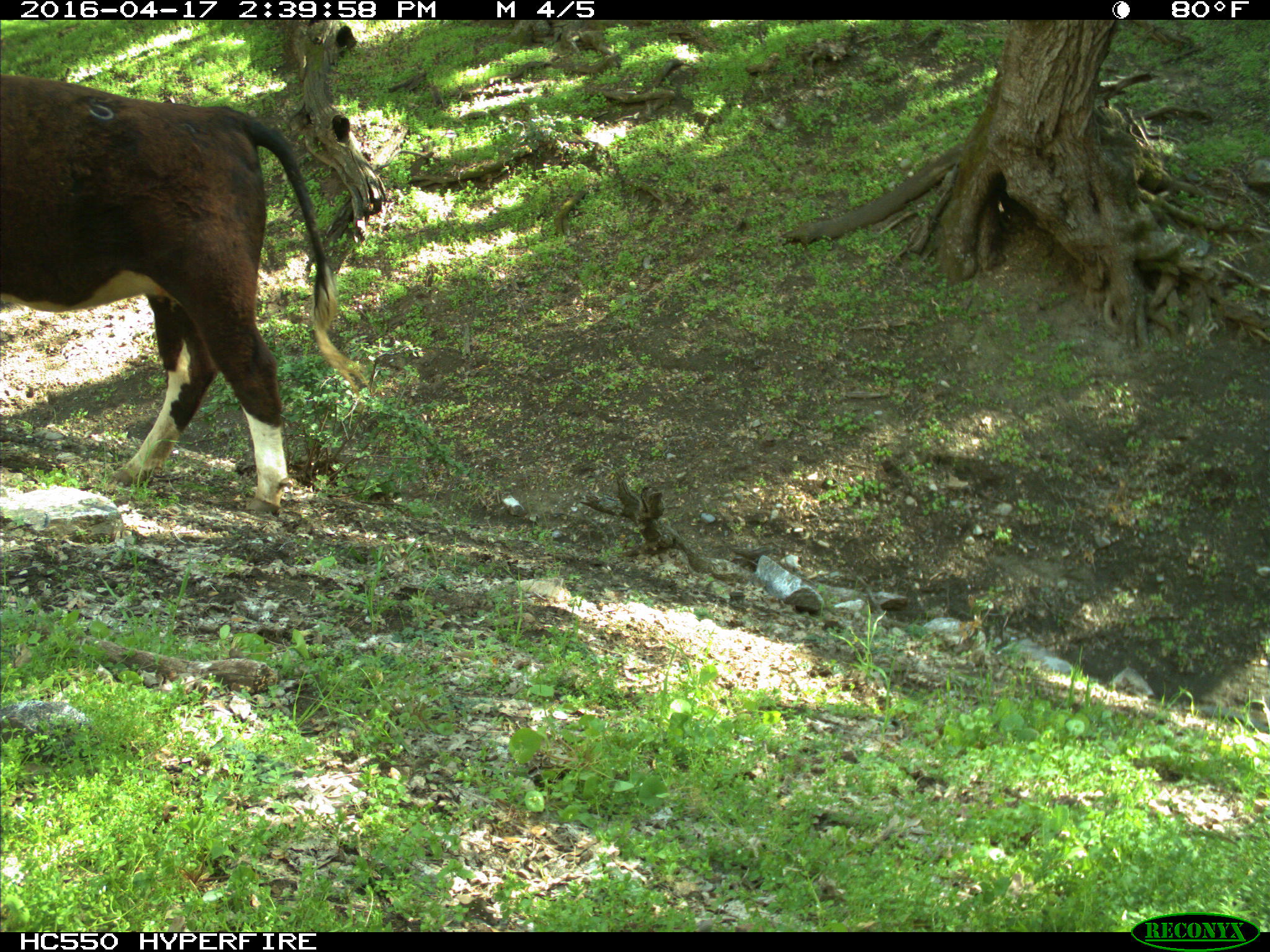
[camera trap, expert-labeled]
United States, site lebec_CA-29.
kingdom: Animalia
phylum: Chordata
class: Mammalia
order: Artiodactyla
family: Bovidae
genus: Bos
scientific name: Bos taurus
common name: domestic cow